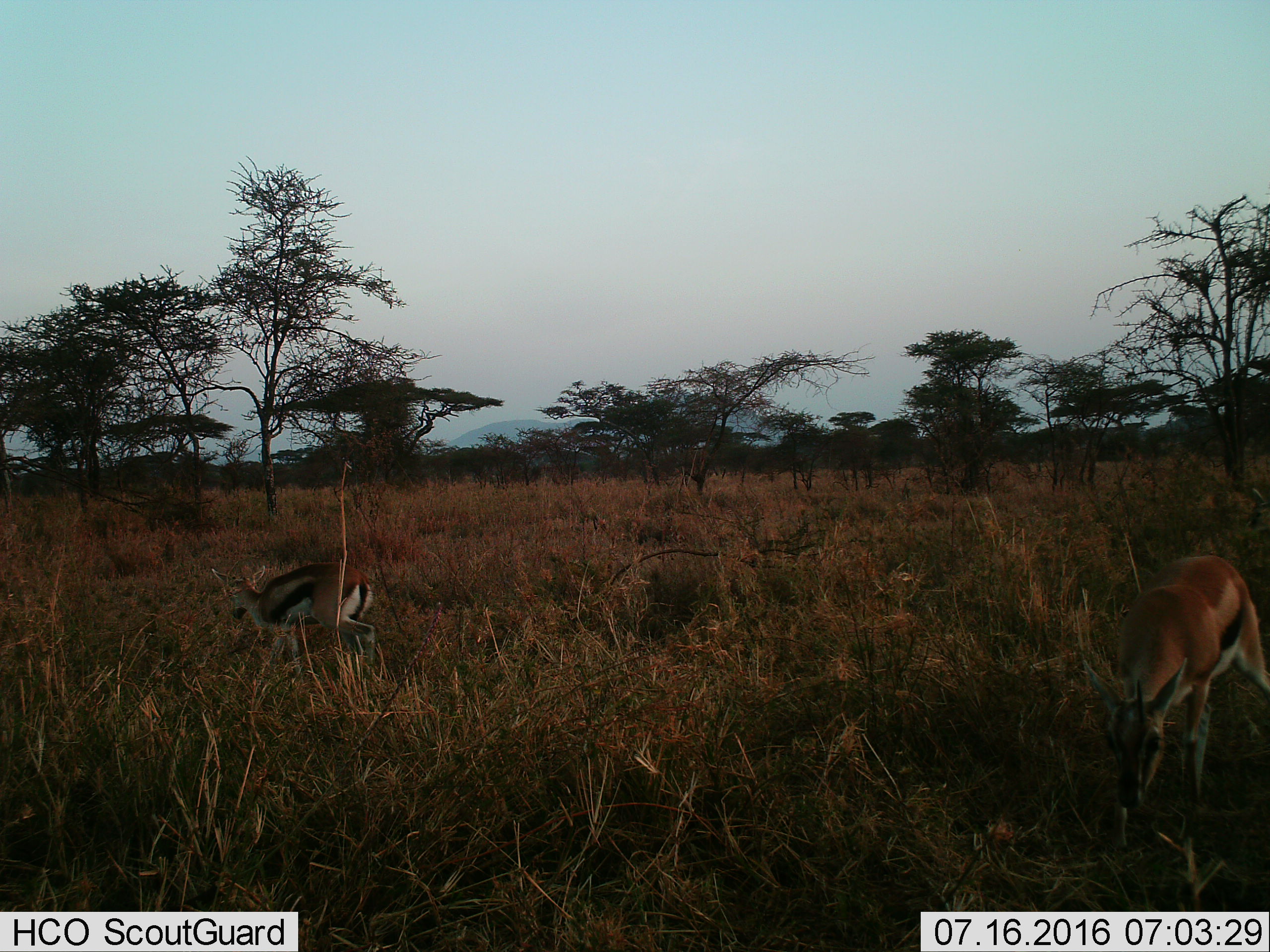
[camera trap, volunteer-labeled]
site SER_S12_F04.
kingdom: Animalia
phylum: Chordata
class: Mammalia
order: Artiodactyla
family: Bovidae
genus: Eudorcas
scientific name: Eudorcas thomsonii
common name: thomson's gazelle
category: gazellethomsons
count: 2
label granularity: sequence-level